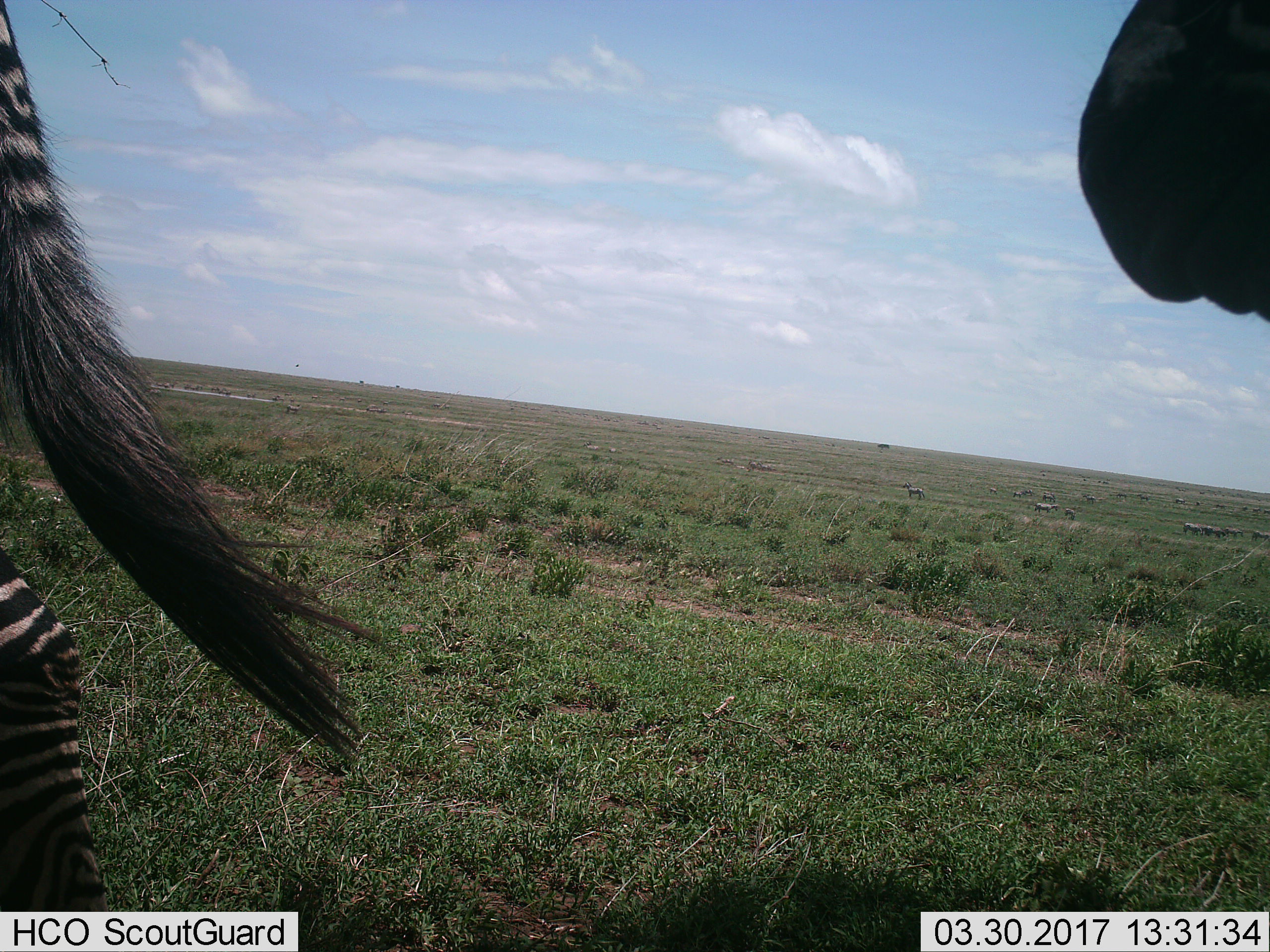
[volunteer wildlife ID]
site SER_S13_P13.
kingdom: Animalia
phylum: Chordata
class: Mammalia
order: Perissodactyla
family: Equidae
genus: Equus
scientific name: Equus quagga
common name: plains zebra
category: zebraplains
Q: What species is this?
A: Zebraplains (plains zebra) (Equus quagga).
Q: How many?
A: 11-50.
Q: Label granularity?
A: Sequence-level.